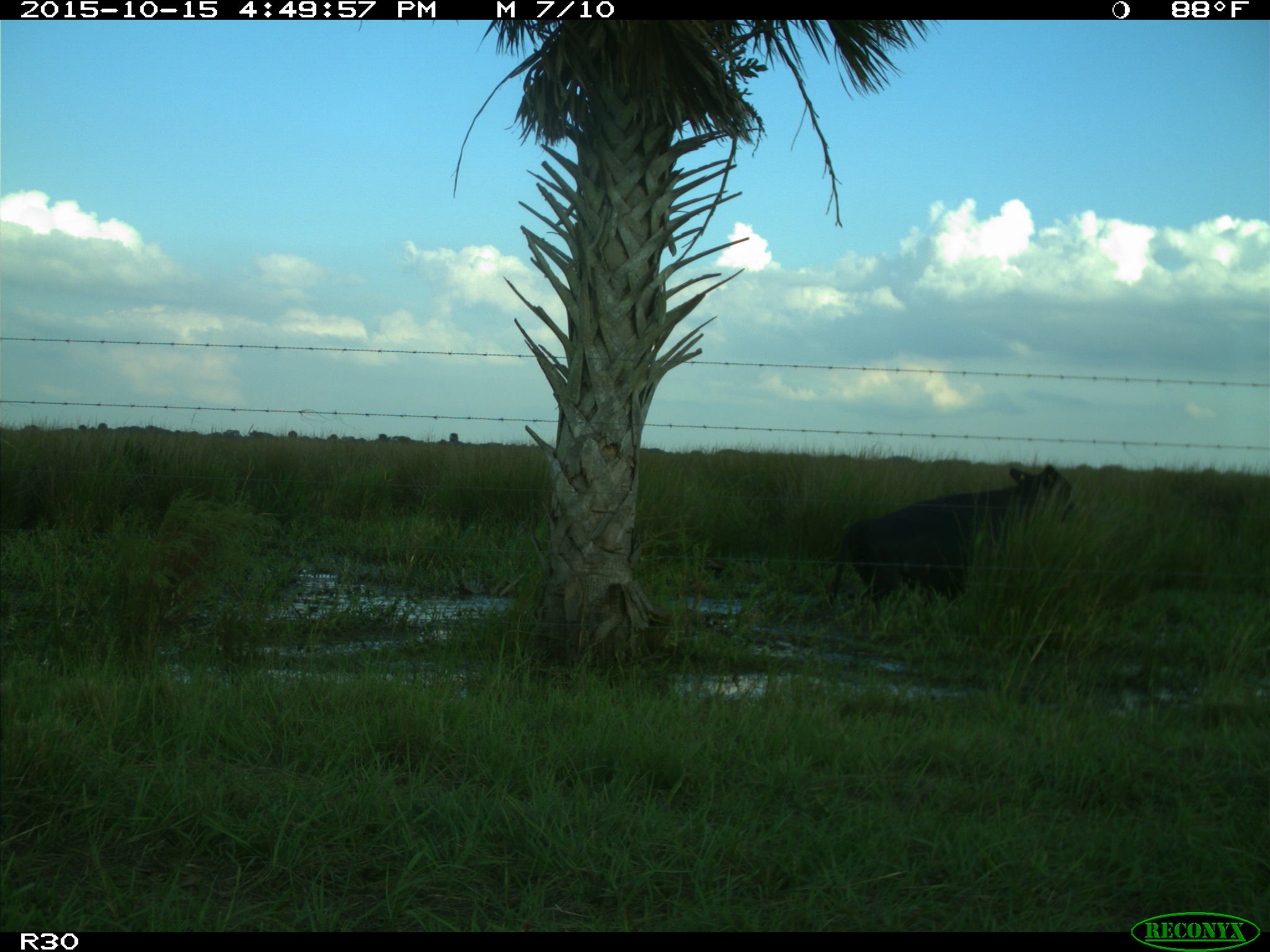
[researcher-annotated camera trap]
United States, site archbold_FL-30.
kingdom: Animalia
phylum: Chordata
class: Mammalia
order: Artiodactyla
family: Bovidae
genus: Bos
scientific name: Bos taurus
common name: domestic cow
Bos taurus (domestic cow).